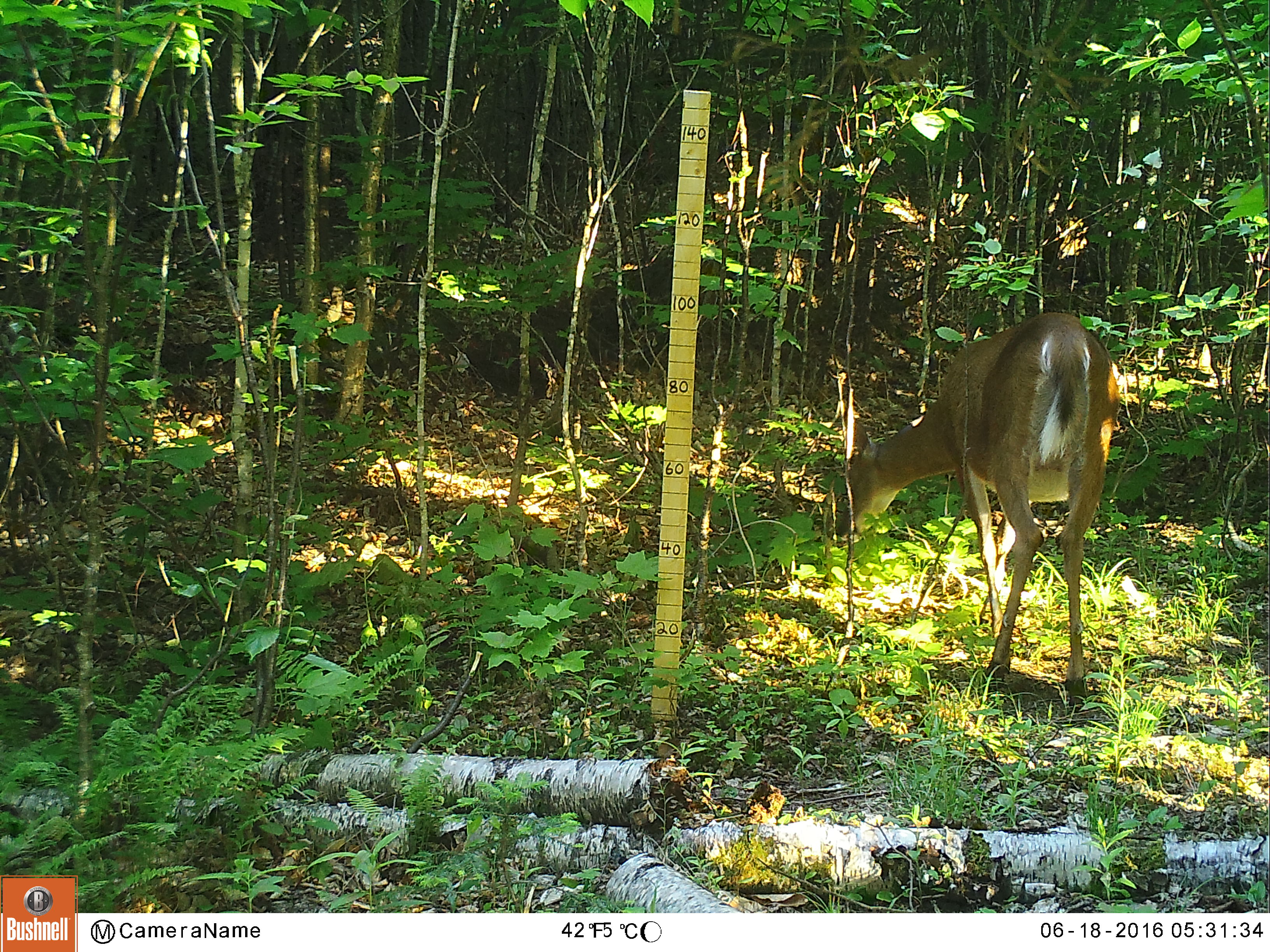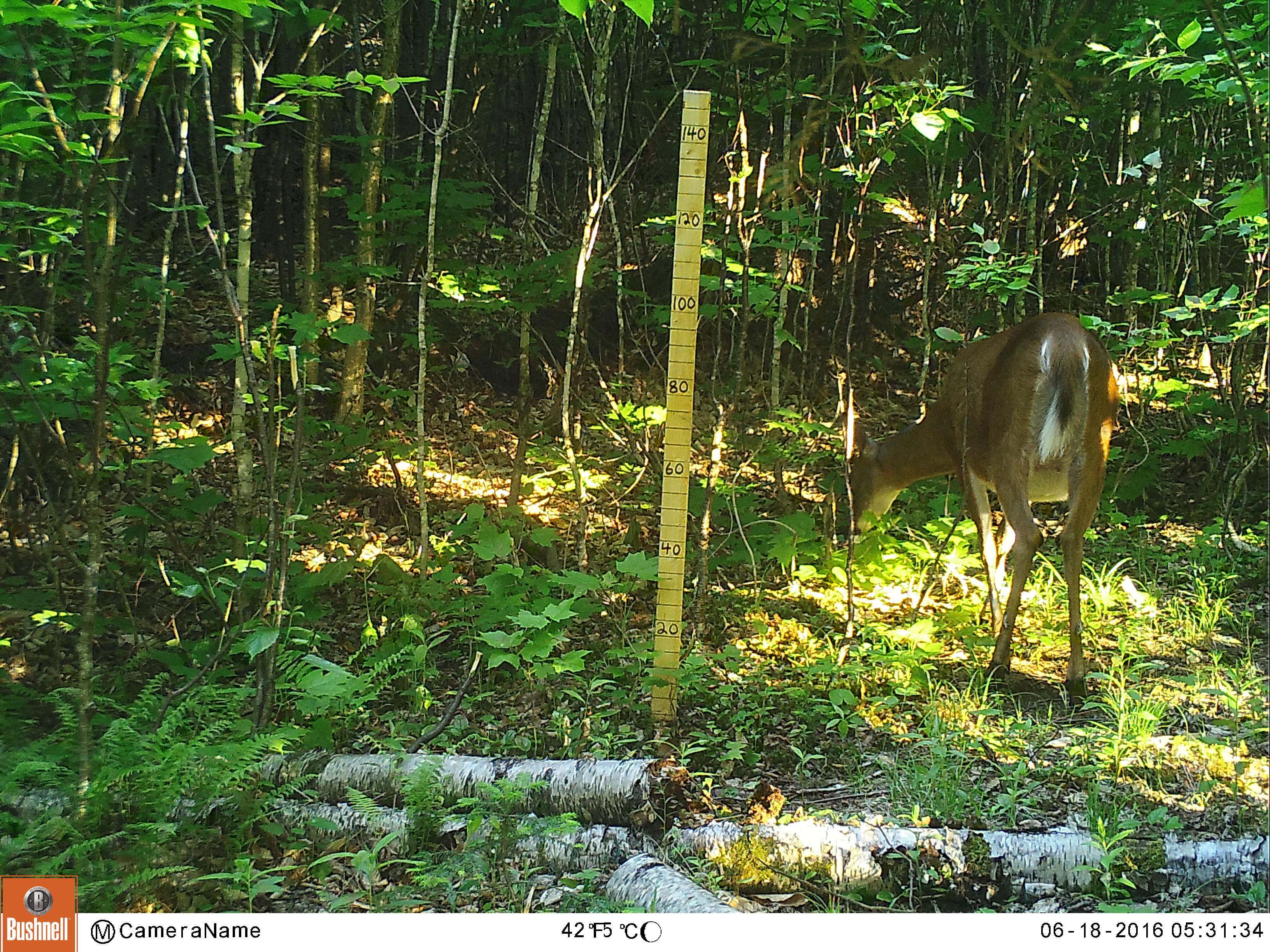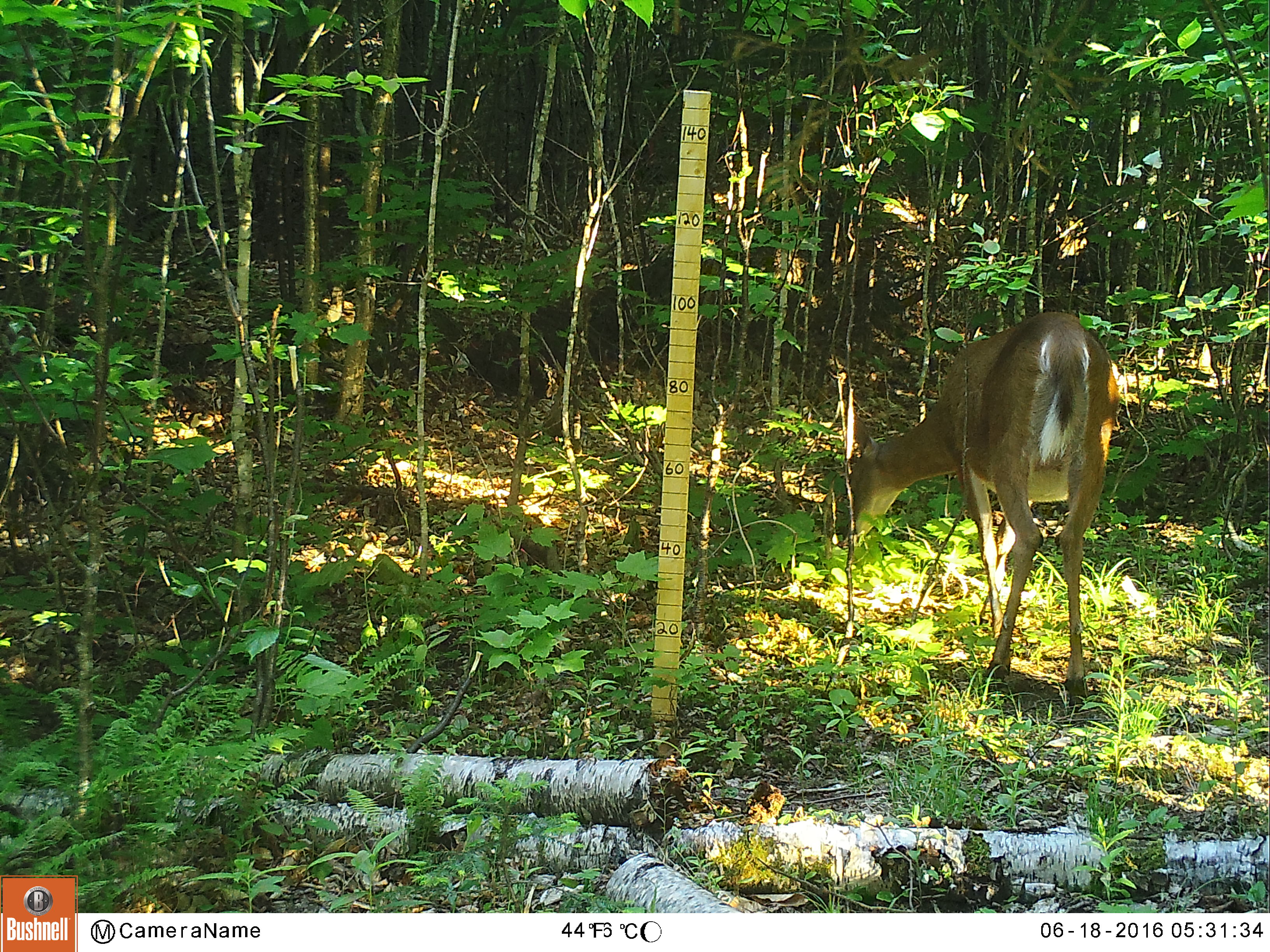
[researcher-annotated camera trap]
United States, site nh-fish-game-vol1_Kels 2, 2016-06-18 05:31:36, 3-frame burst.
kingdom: Animalia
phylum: Chordata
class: Mammalia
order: Artiodactyla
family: Cervidae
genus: Odocoileus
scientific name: Odocoileus virginianus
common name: white-tailed deer